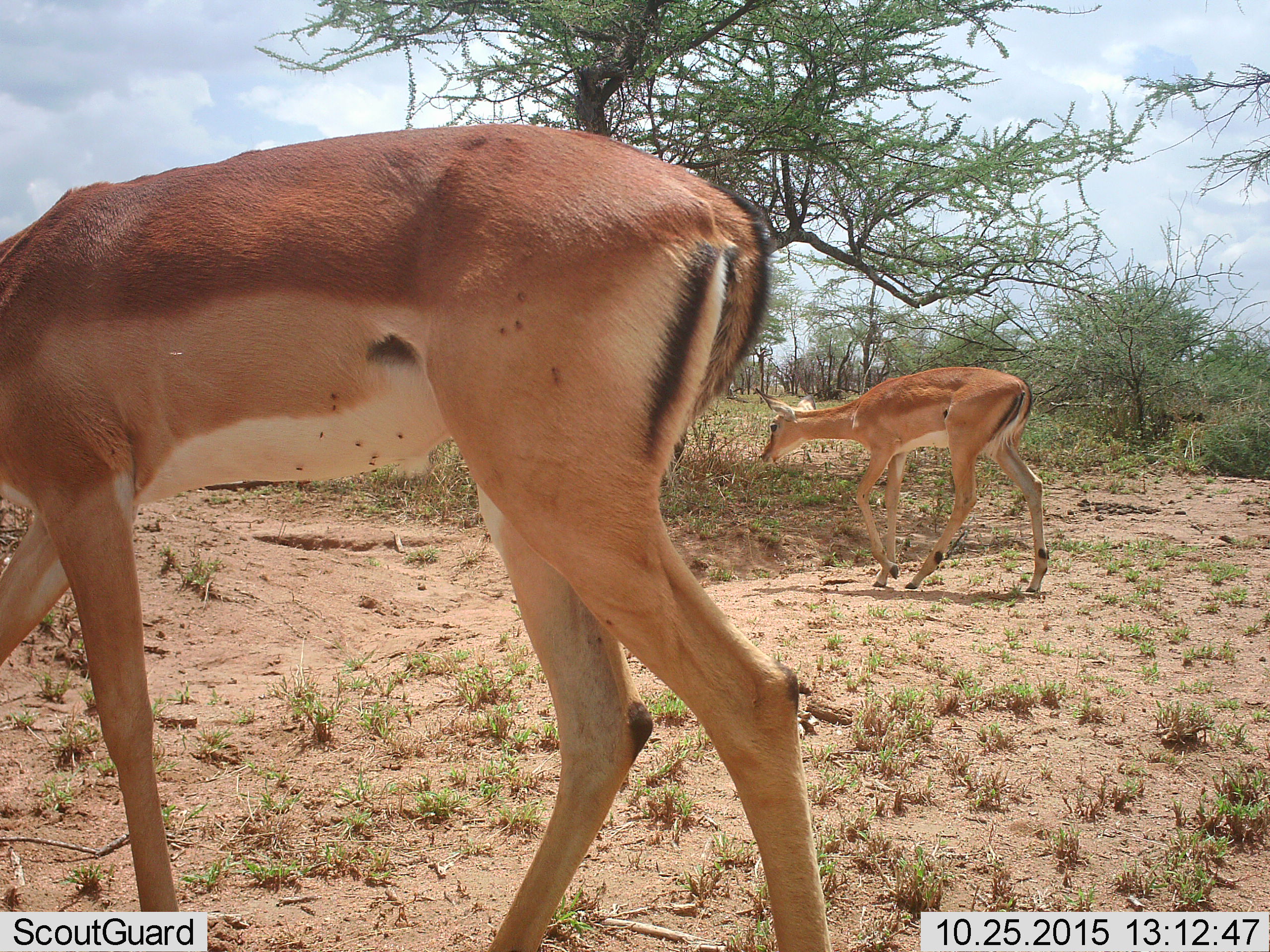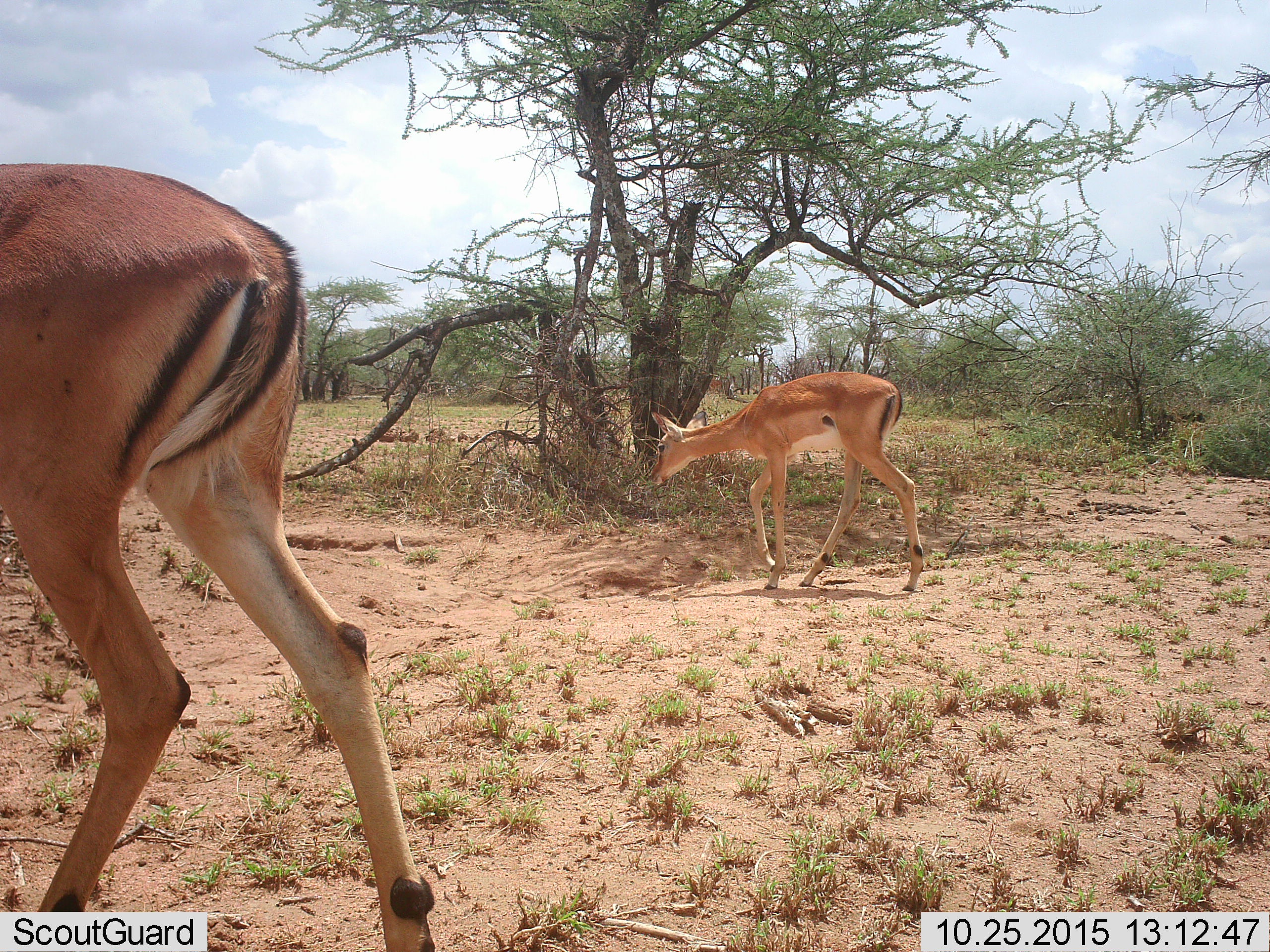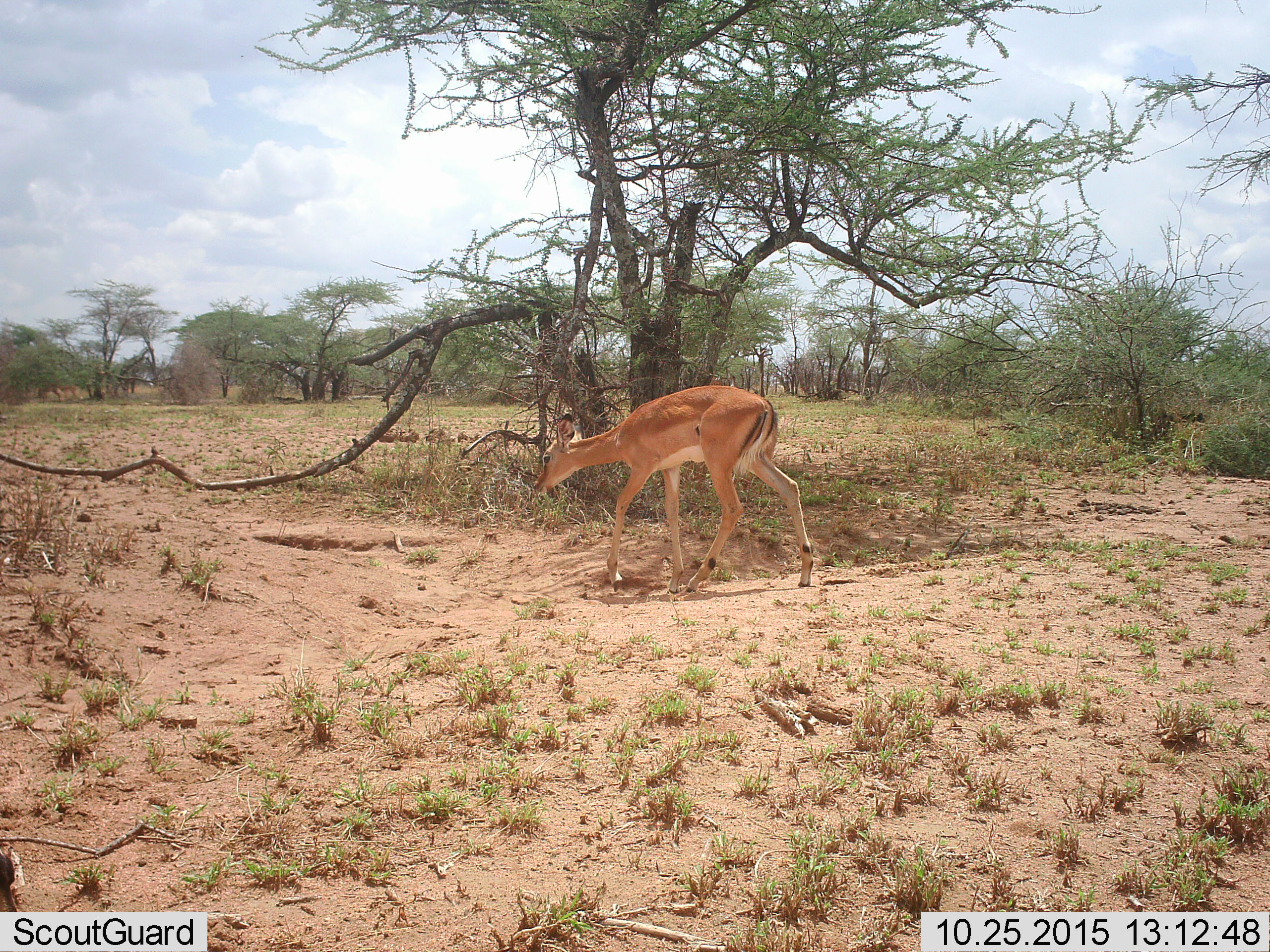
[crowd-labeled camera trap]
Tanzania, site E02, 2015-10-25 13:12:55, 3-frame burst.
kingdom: Animalia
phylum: Chordata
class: Mammalia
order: Artiodactyla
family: Bovidae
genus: Aepyceros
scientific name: Aepyceros melampus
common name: impala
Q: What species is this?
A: Impala (Aepyceros melampus).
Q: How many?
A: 2.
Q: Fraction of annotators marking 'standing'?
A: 9%.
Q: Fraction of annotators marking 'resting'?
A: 0%.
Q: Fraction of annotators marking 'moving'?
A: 100%.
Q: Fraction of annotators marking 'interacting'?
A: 0%.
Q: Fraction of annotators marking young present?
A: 64%.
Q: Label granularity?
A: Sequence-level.